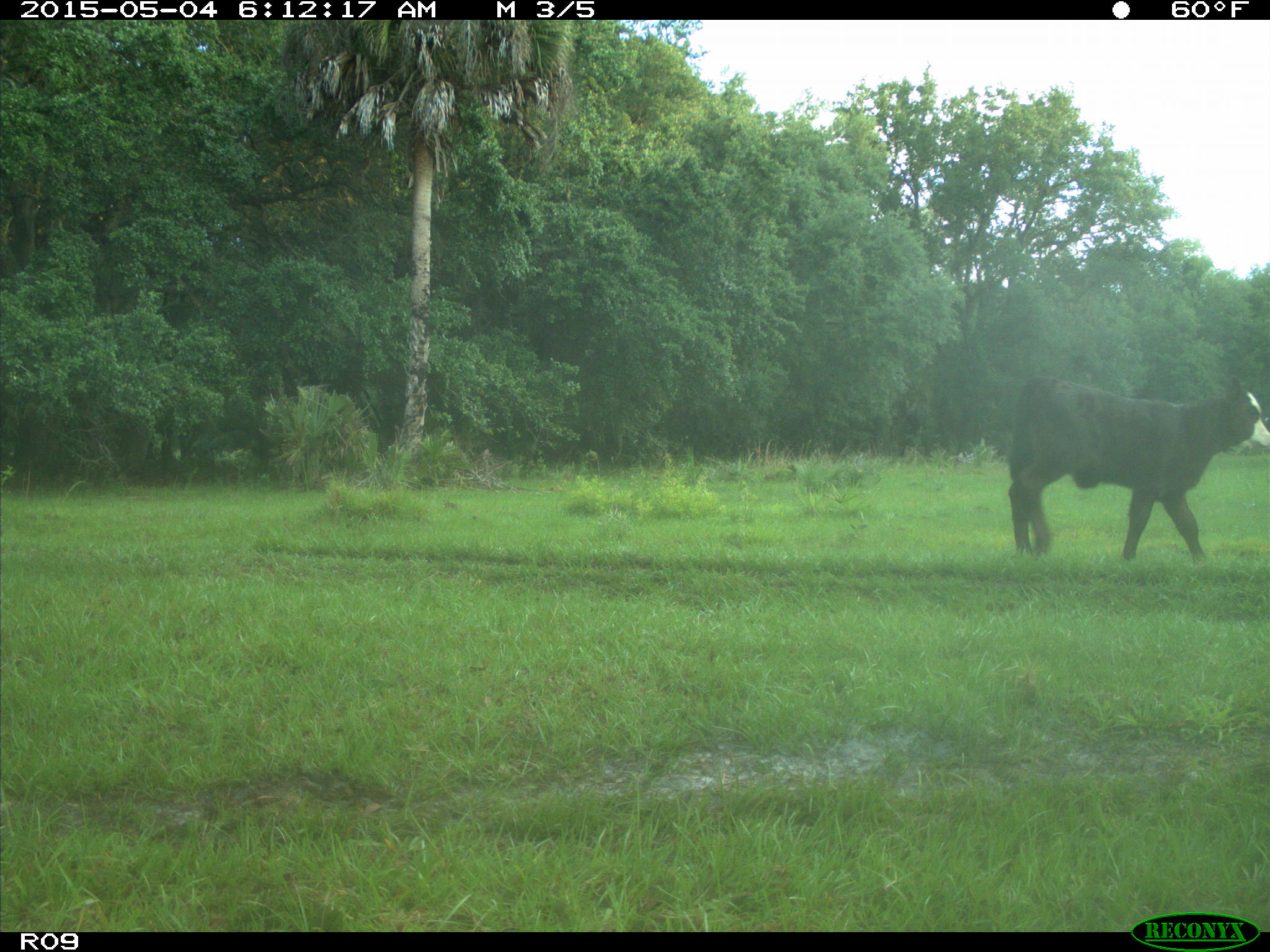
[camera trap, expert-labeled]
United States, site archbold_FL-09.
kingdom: Animalia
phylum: Chordata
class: Mammalia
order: Artiodactyla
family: Bovidae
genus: Bos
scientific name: Bos taurus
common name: domestic cow